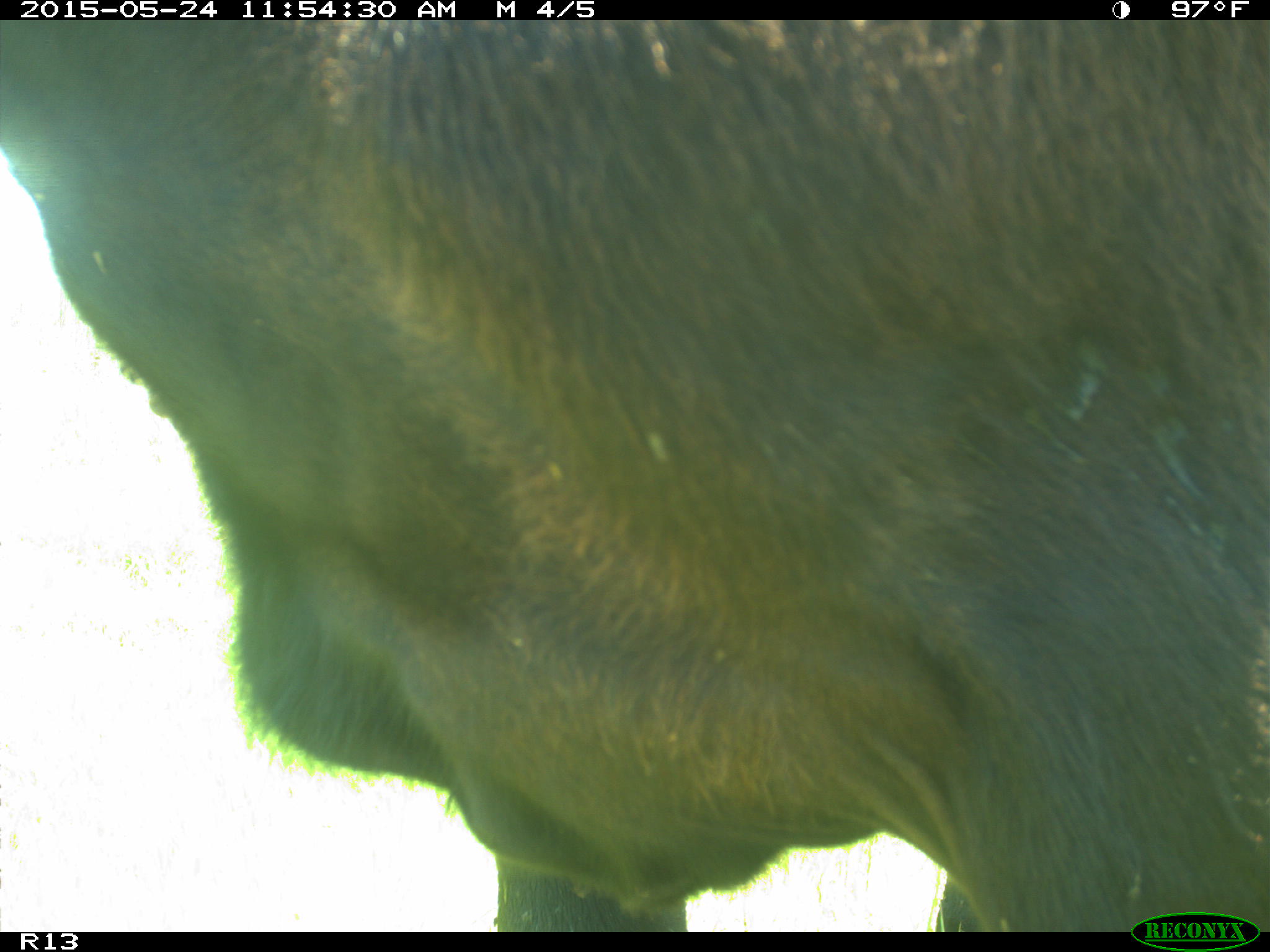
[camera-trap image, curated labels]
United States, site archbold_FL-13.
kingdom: Animalia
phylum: Chordata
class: Mammalia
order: Artiodactyla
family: Bovidae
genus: Bos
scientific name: Bos taurus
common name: domestic cow